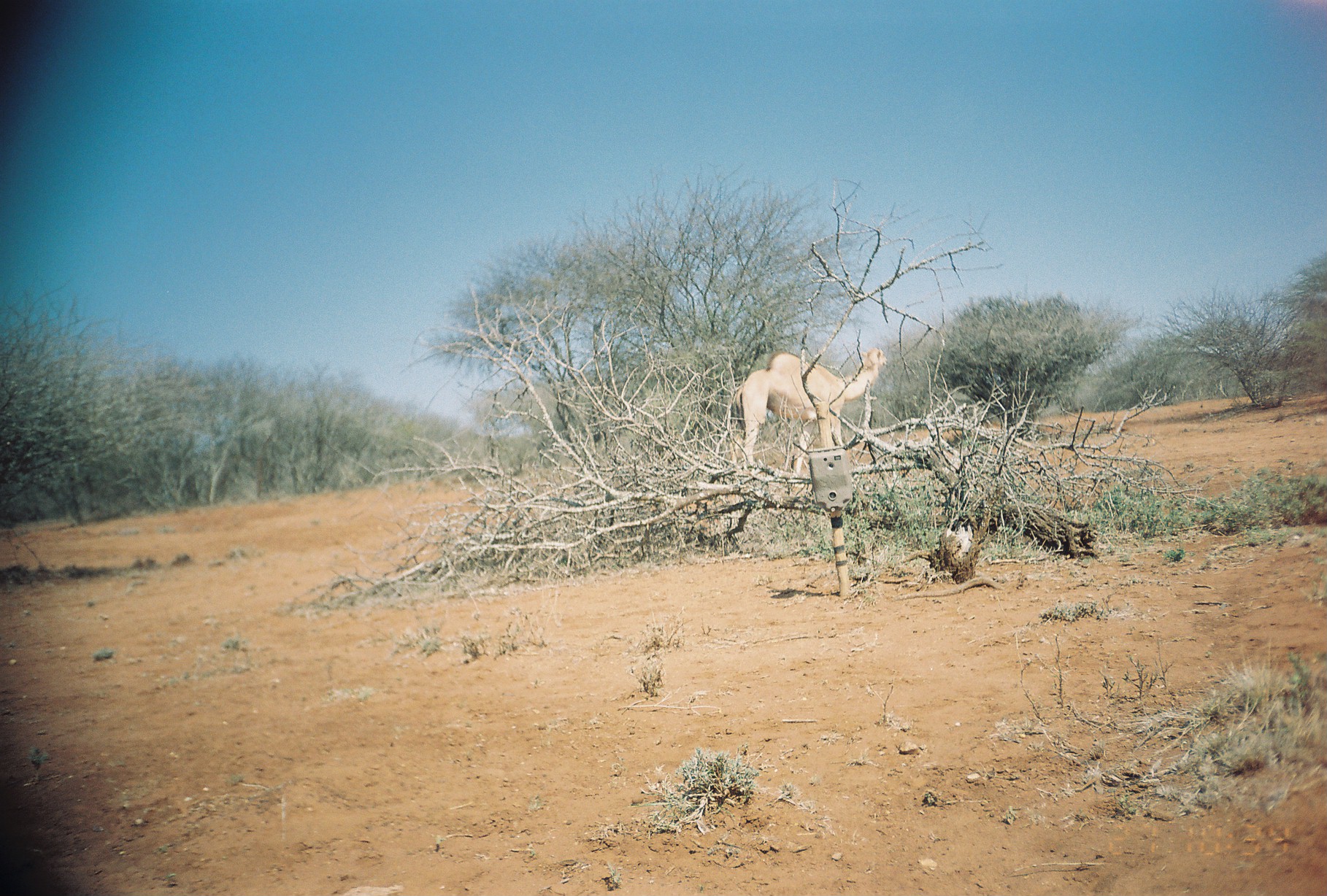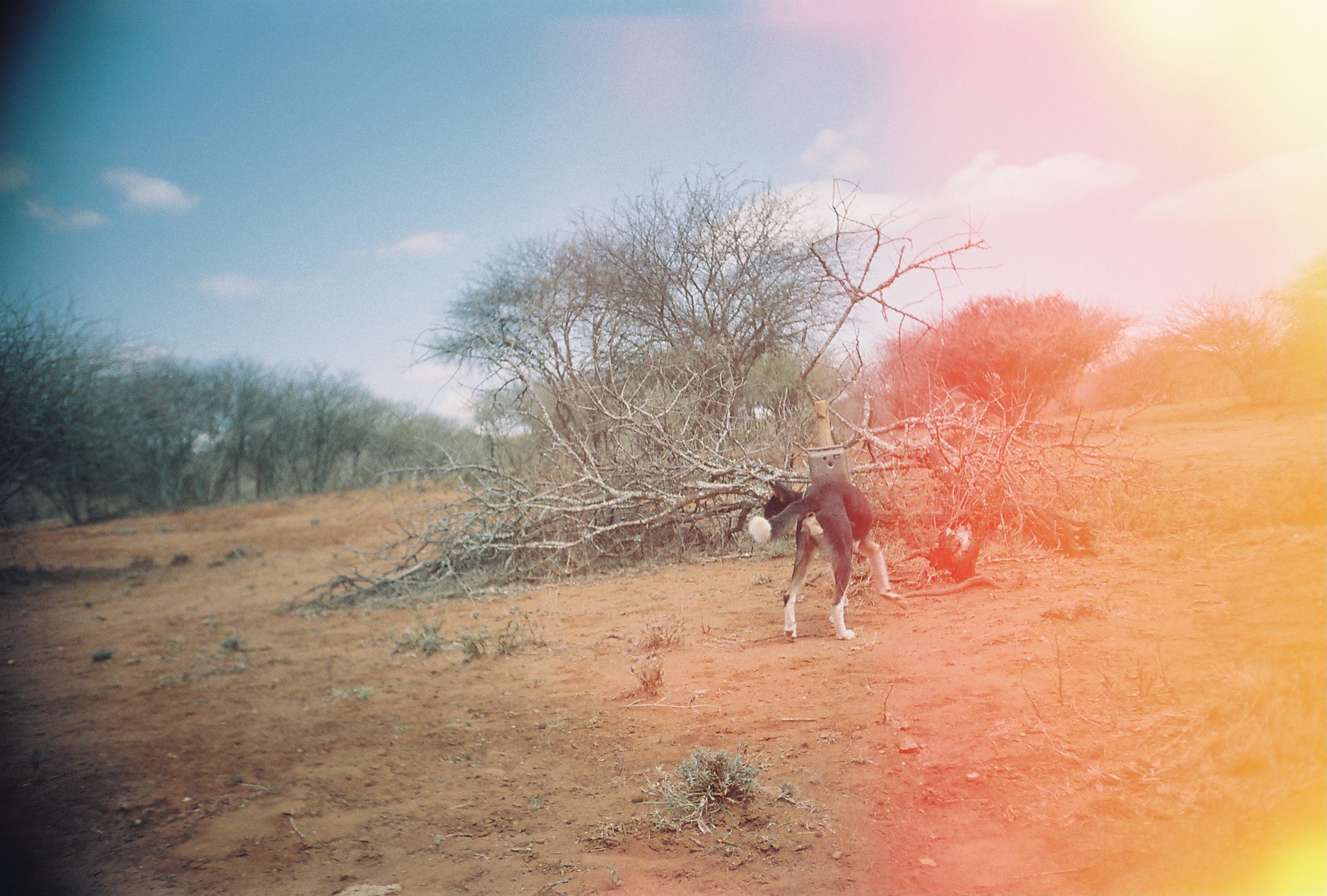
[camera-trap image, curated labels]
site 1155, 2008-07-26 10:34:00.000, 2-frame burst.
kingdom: Animalia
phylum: Chordata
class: Mammalia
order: Artiodactyla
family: Camelidae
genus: Camelus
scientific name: Camelus dromedarius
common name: dromedary camel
Camelus dromedarius (dromedary camel), count 1.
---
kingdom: Animalia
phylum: Chordata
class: Mammalia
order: Carnivora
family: Canidae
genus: Canis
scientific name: Canis familiaris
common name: domestic dog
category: canis lupus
Canis lupus (domestic dog) (Canis familiaris), count 1.